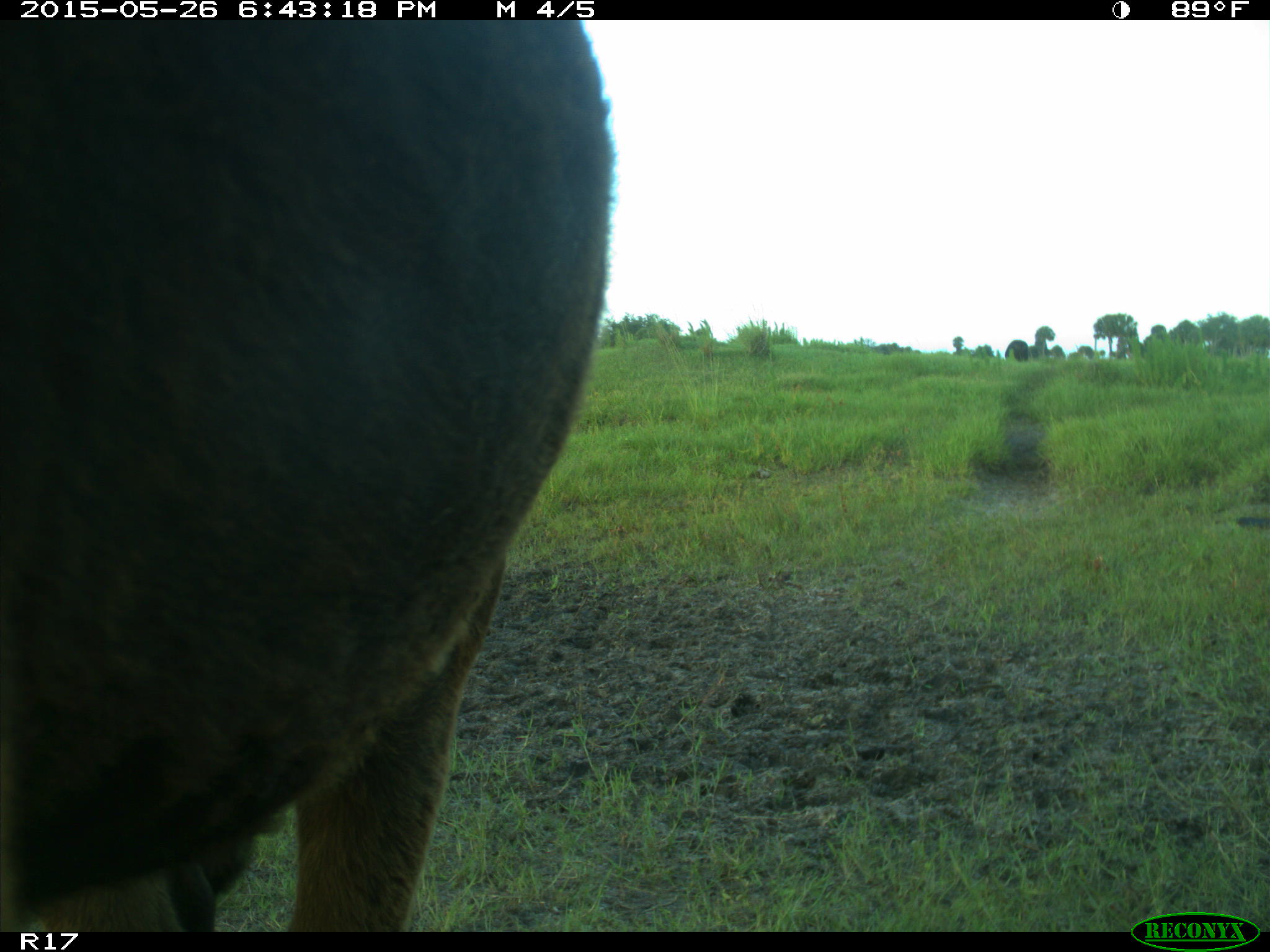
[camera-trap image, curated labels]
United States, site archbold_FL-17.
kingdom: Animalia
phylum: Chordata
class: Mammalia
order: Artiodactyla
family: Bovidae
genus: Bos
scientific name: Bos taurus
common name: domestic cow